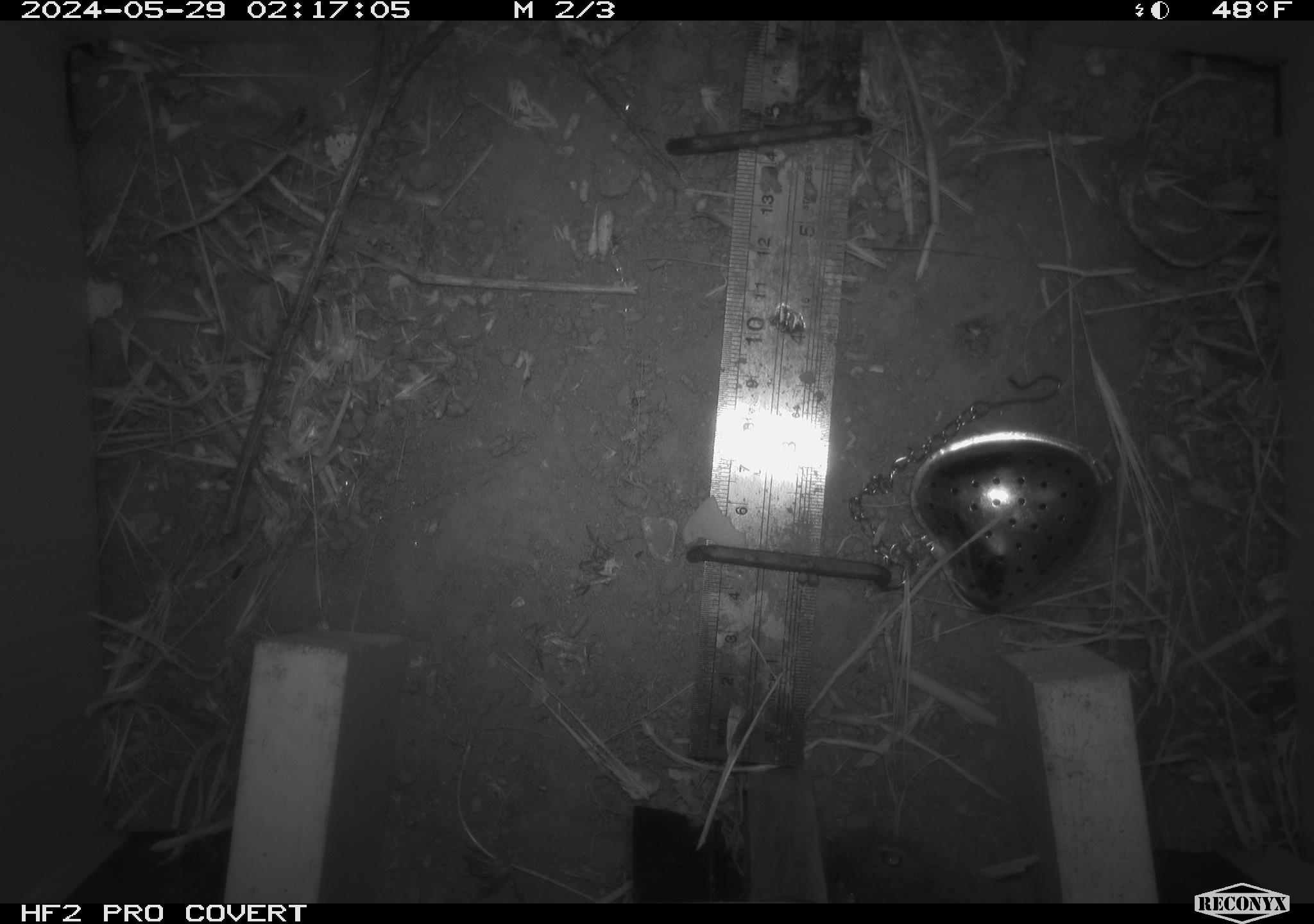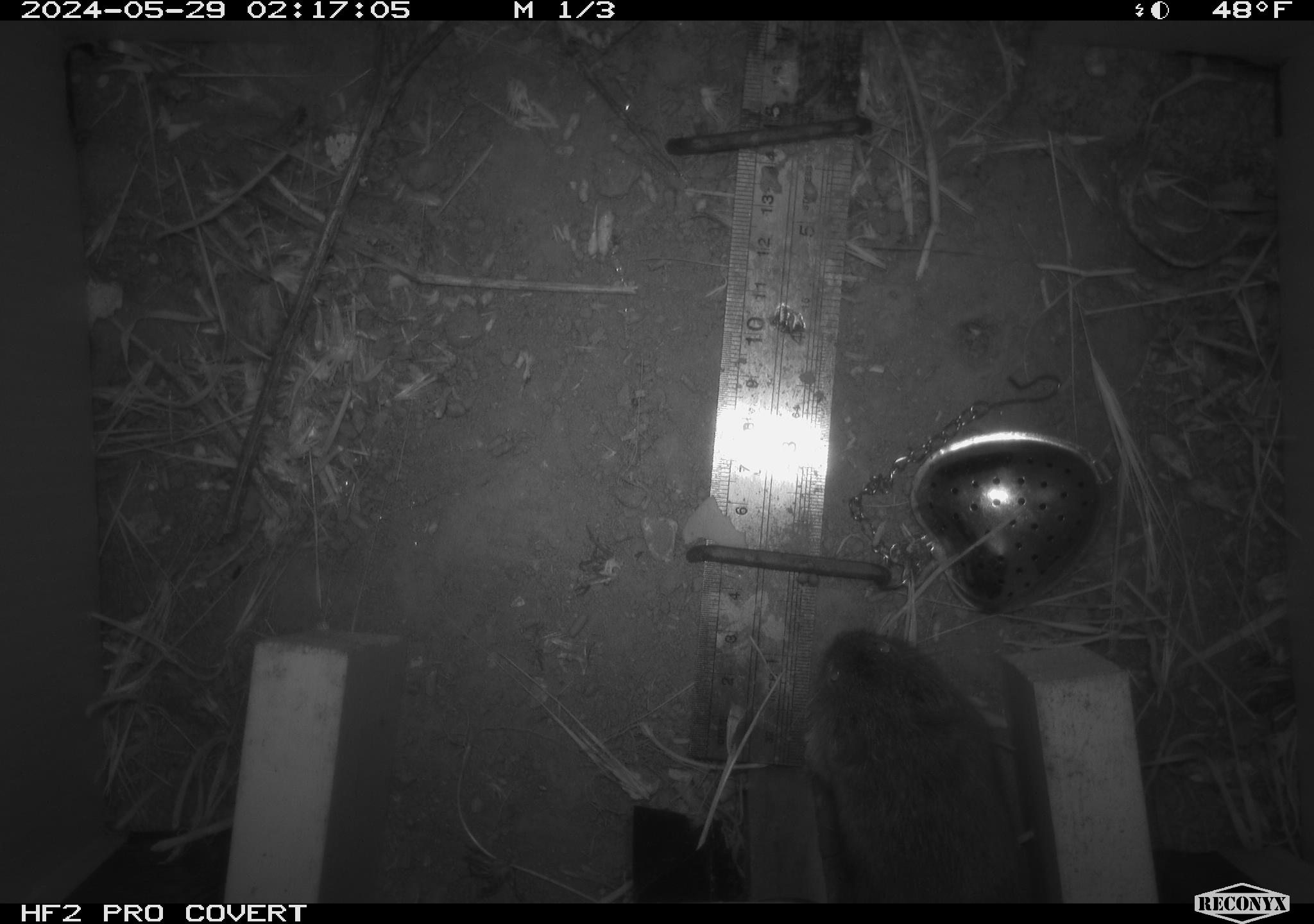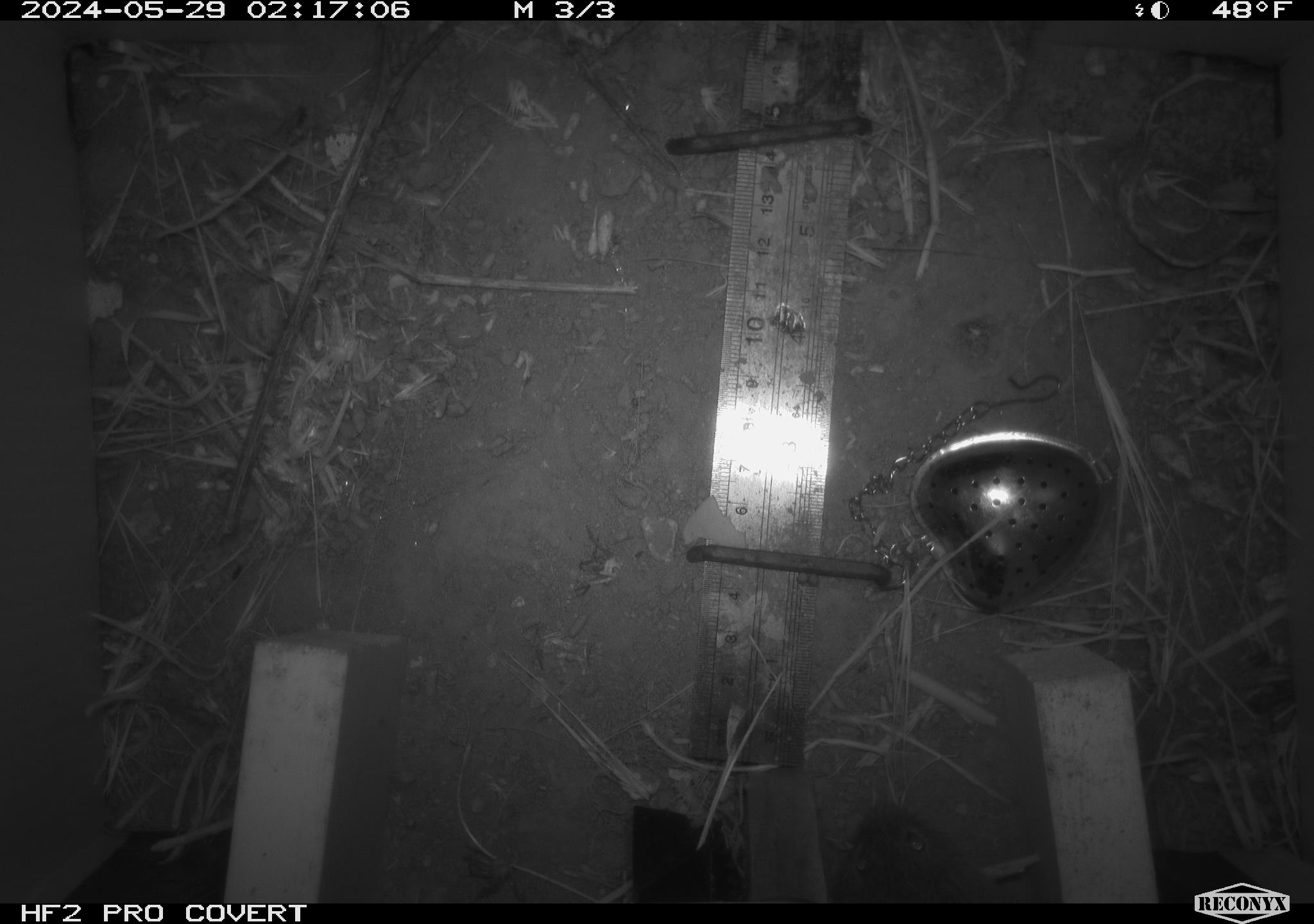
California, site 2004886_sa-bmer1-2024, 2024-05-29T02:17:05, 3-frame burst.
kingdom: Animalia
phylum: Chordata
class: Mammalia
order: Rodentia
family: Cricetidae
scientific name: Arvicolinae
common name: voles, lemmings, and muskrats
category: arvicolinae subfamily